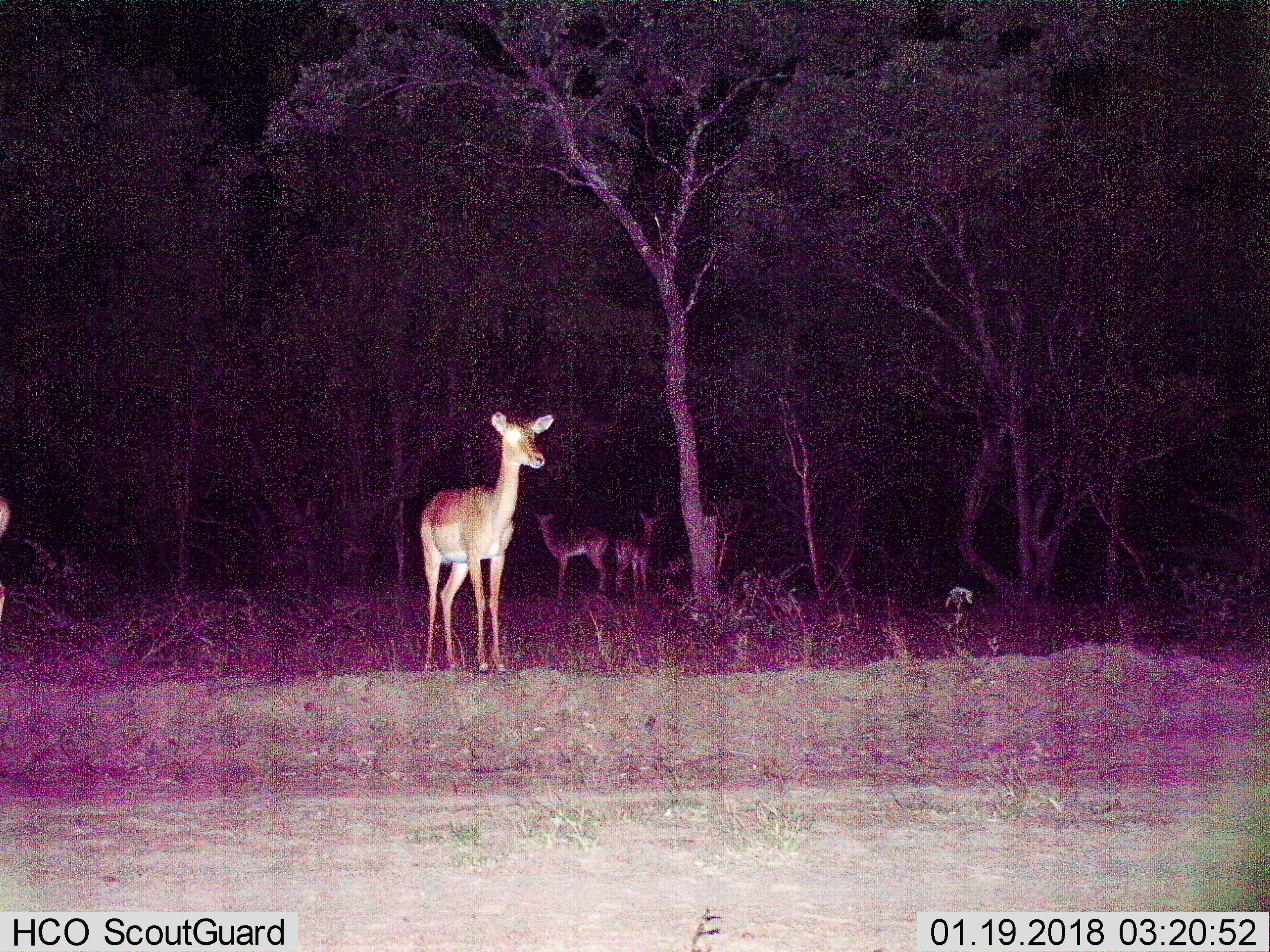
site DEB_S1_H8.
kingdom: Animalia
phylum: Chordata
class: Mammalia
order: Artiodactyla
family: Bovidae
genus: Aepyceros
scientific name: Aepyceros melampus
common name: impala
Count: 4.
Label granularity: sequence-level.